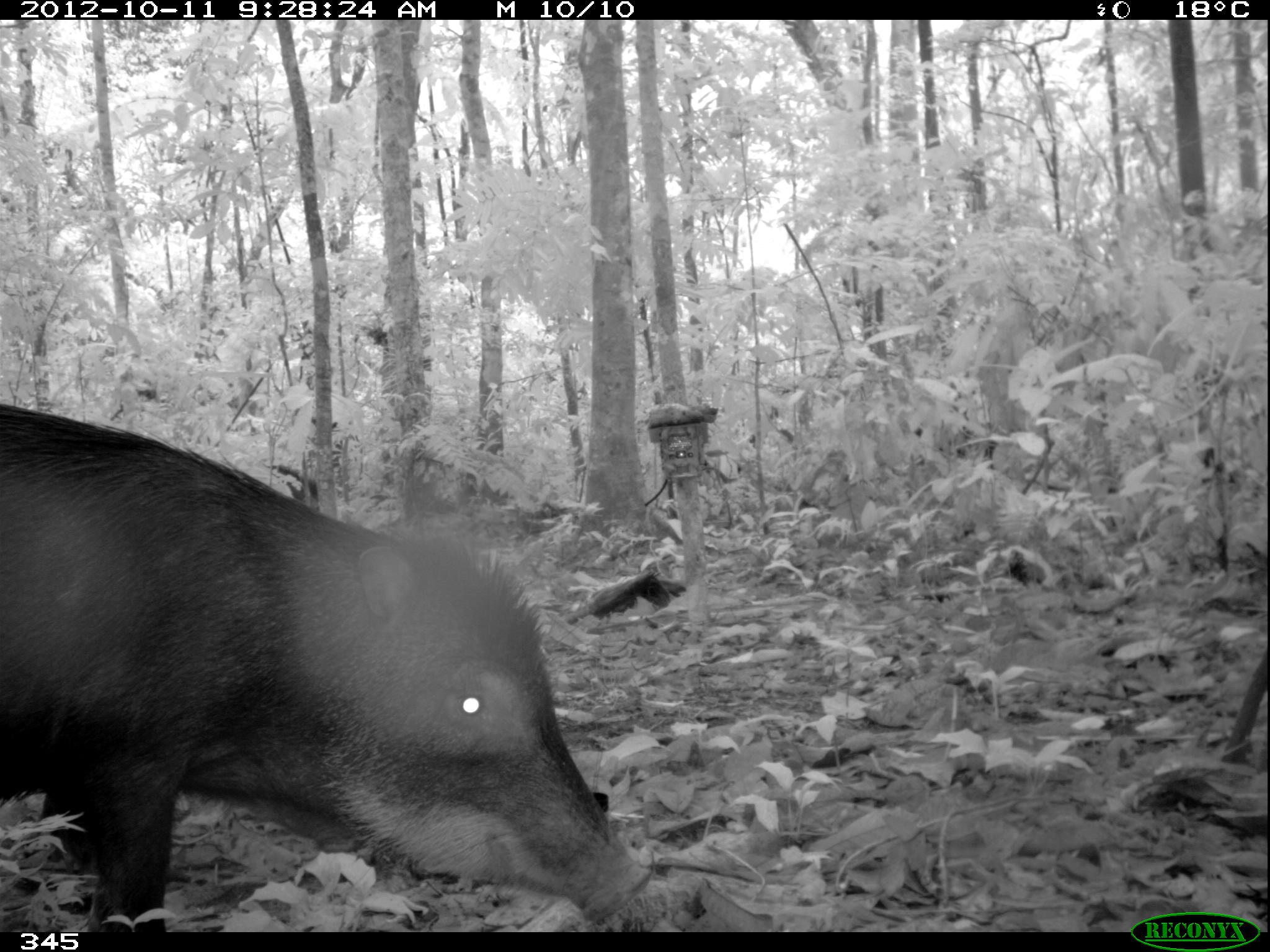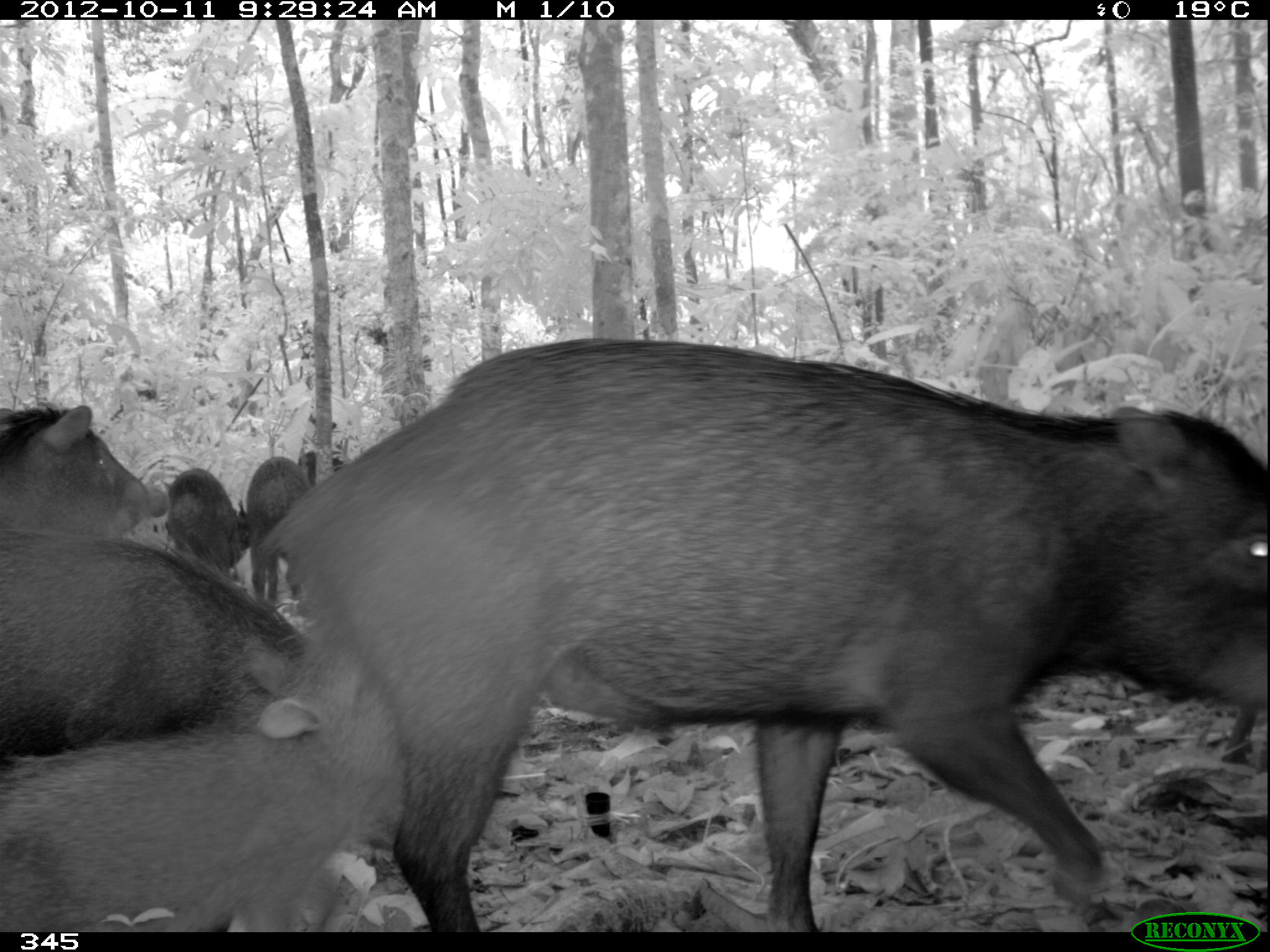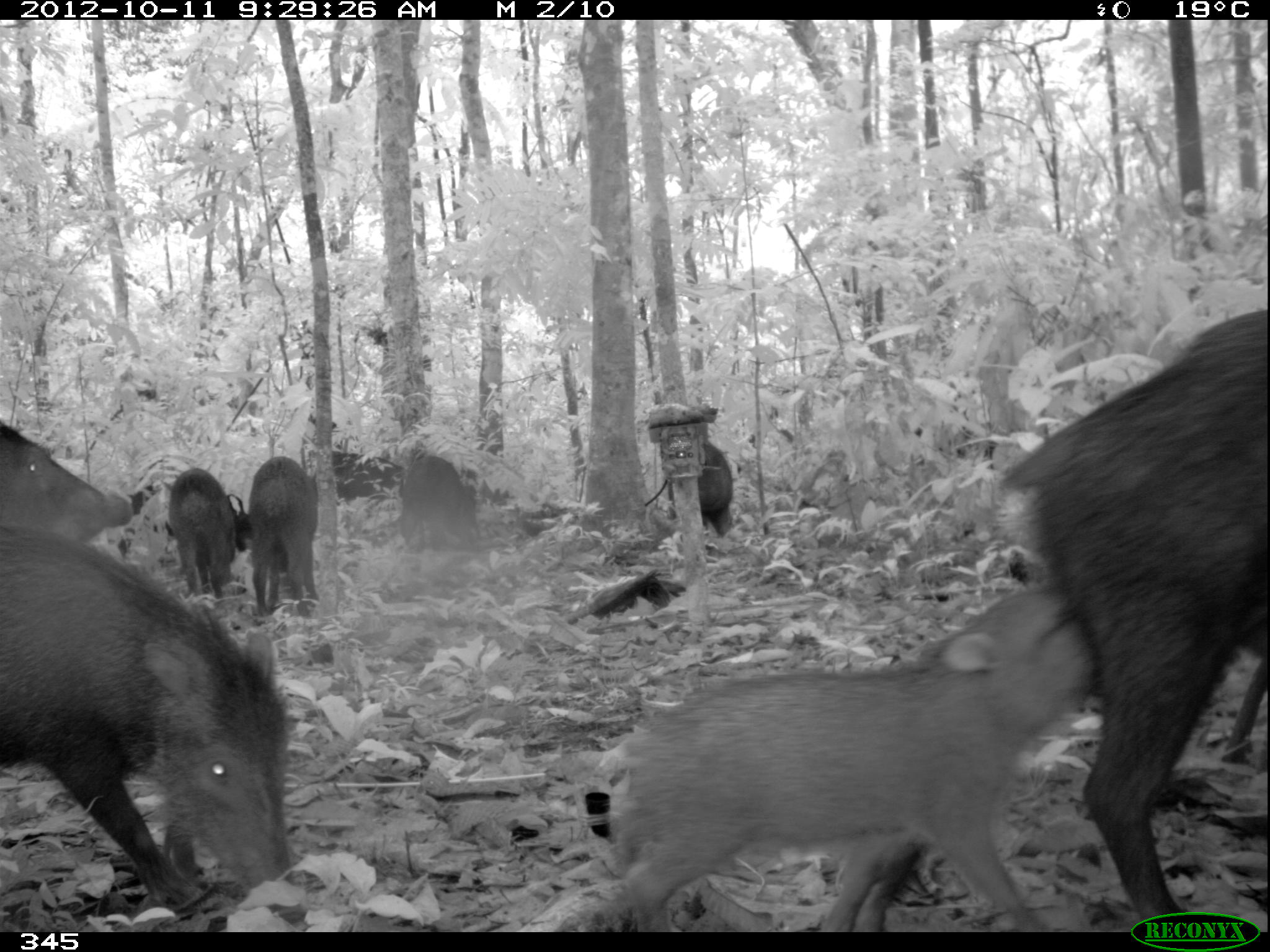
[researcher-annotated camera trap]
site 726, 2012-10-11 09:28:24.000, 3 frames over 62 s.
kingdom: Animalia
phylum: Chordata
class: Mammalia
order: Artiodactyla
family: Tayassuidae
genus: Tayassu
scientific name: Tayassu pecari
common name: white-lipped peccary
Tayassu pecari (white-lipped peccary).